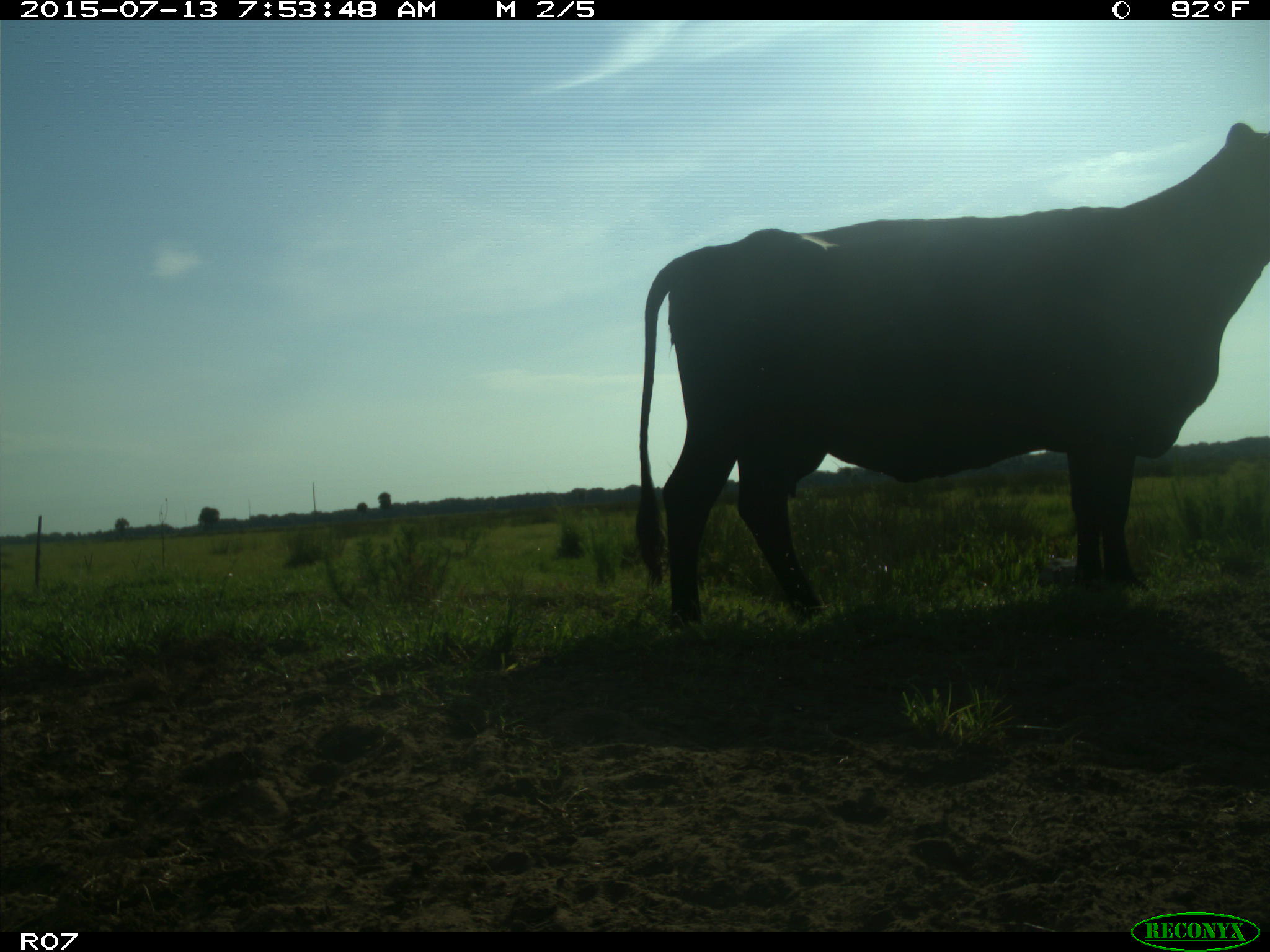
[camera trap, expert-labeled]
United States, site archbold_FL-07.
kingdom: Animalia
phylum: Chordata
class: Mammalia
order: Artiodactyla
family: Bovidae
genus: Bos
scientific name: Bos taurus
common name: domestic cow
Bos taurus (domestic cow).